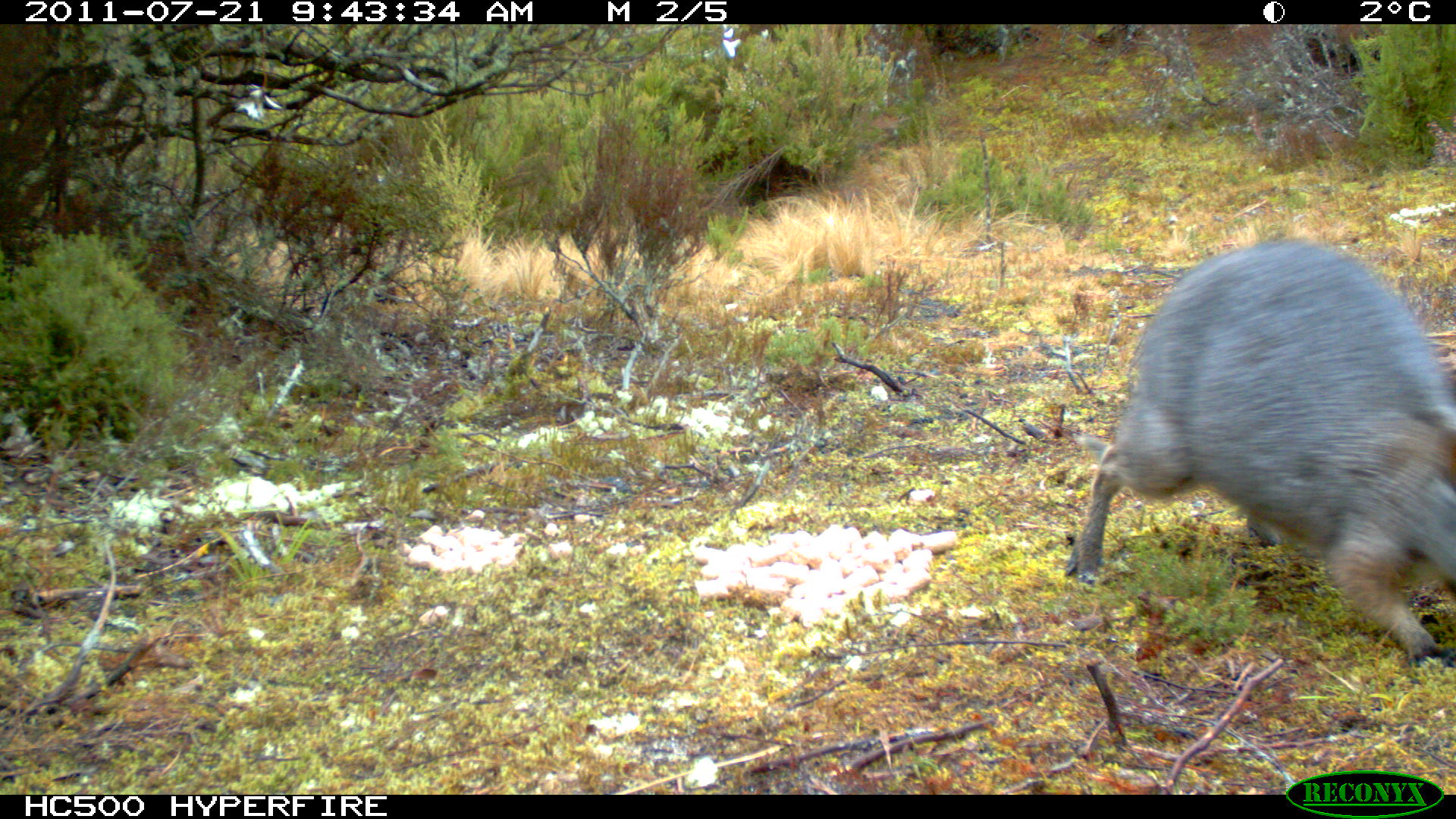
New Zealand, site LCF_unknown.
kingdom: Animalia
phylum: Chordata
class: Mammalia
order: Diprotodontia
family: Macropodidae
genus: Notamacropus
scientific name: Notamacropus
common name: wallaby